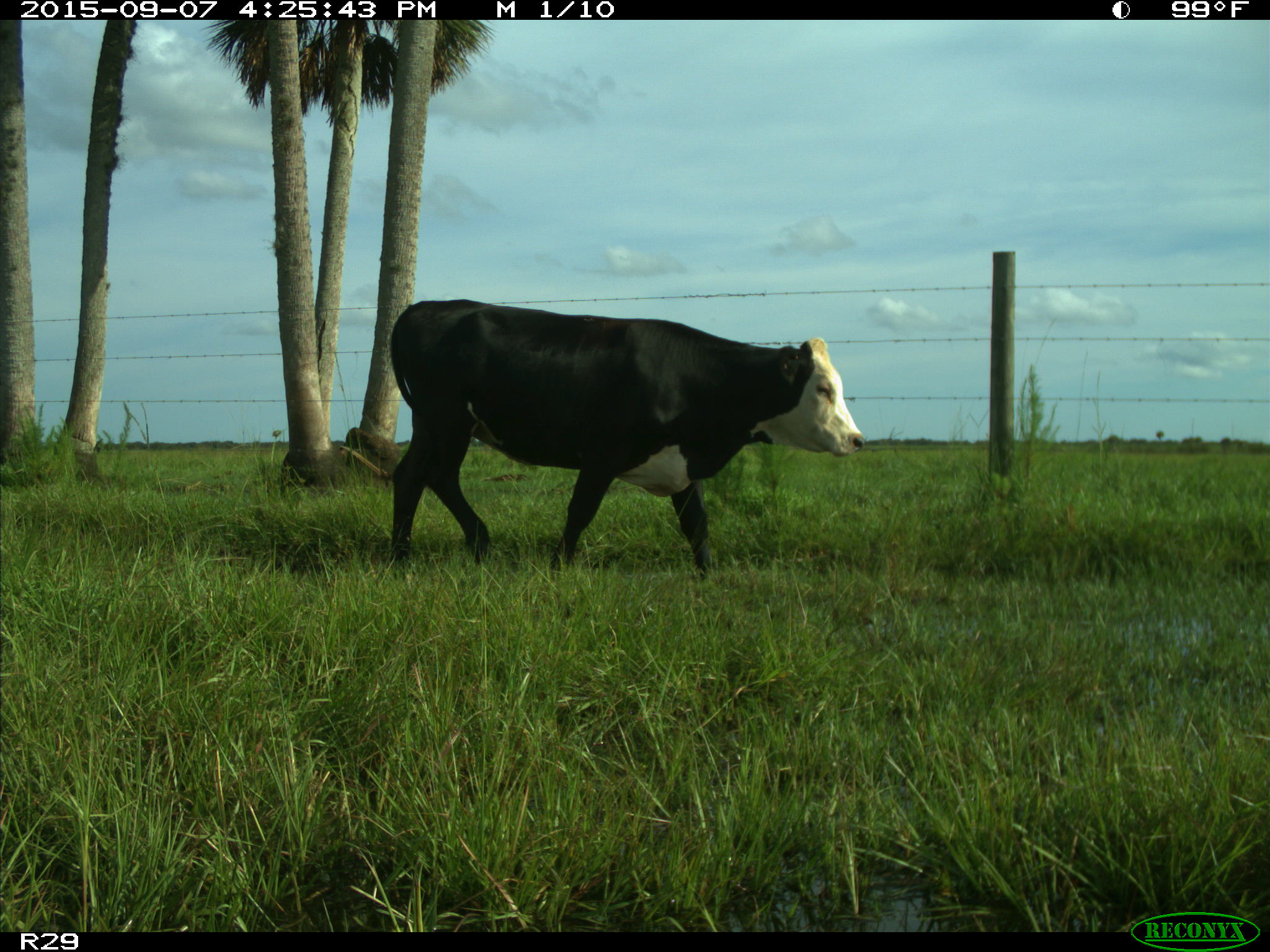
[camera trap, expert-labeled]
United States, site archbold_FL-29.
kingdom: Animalia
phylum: Chordata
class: Mammalia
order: Artiodactyla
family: Bovidae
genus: Bos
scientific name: Bos taurus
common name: domestic cow